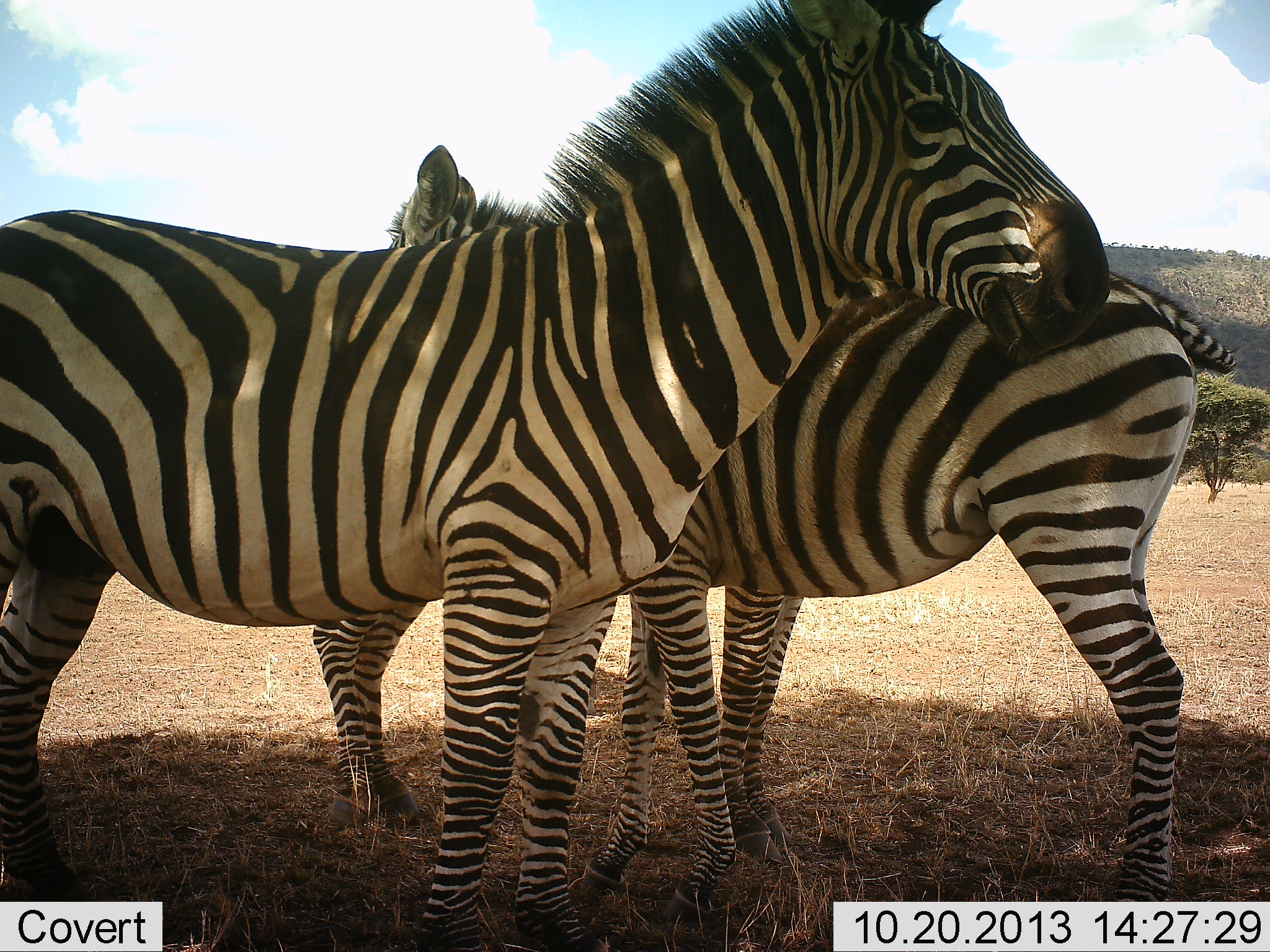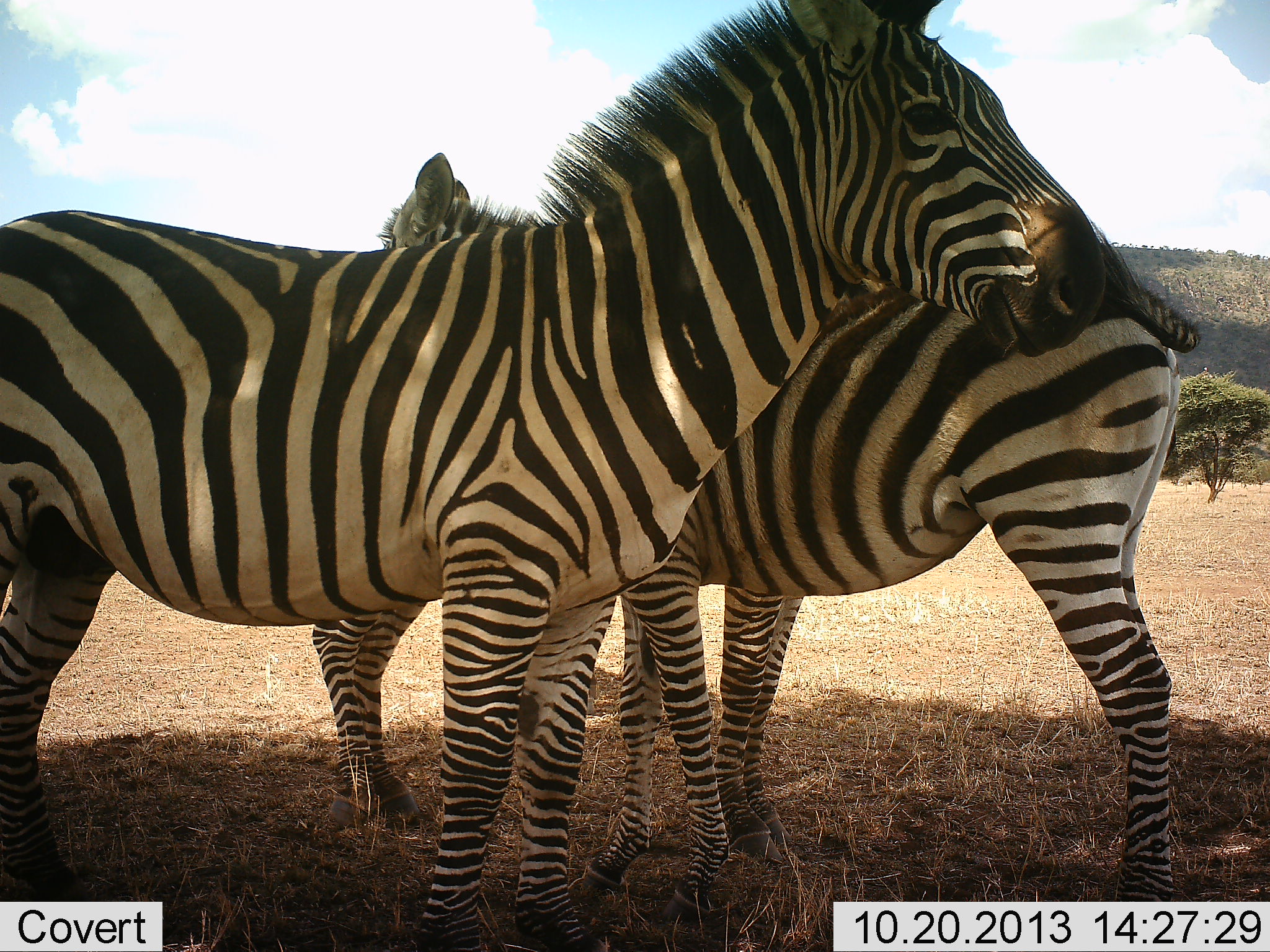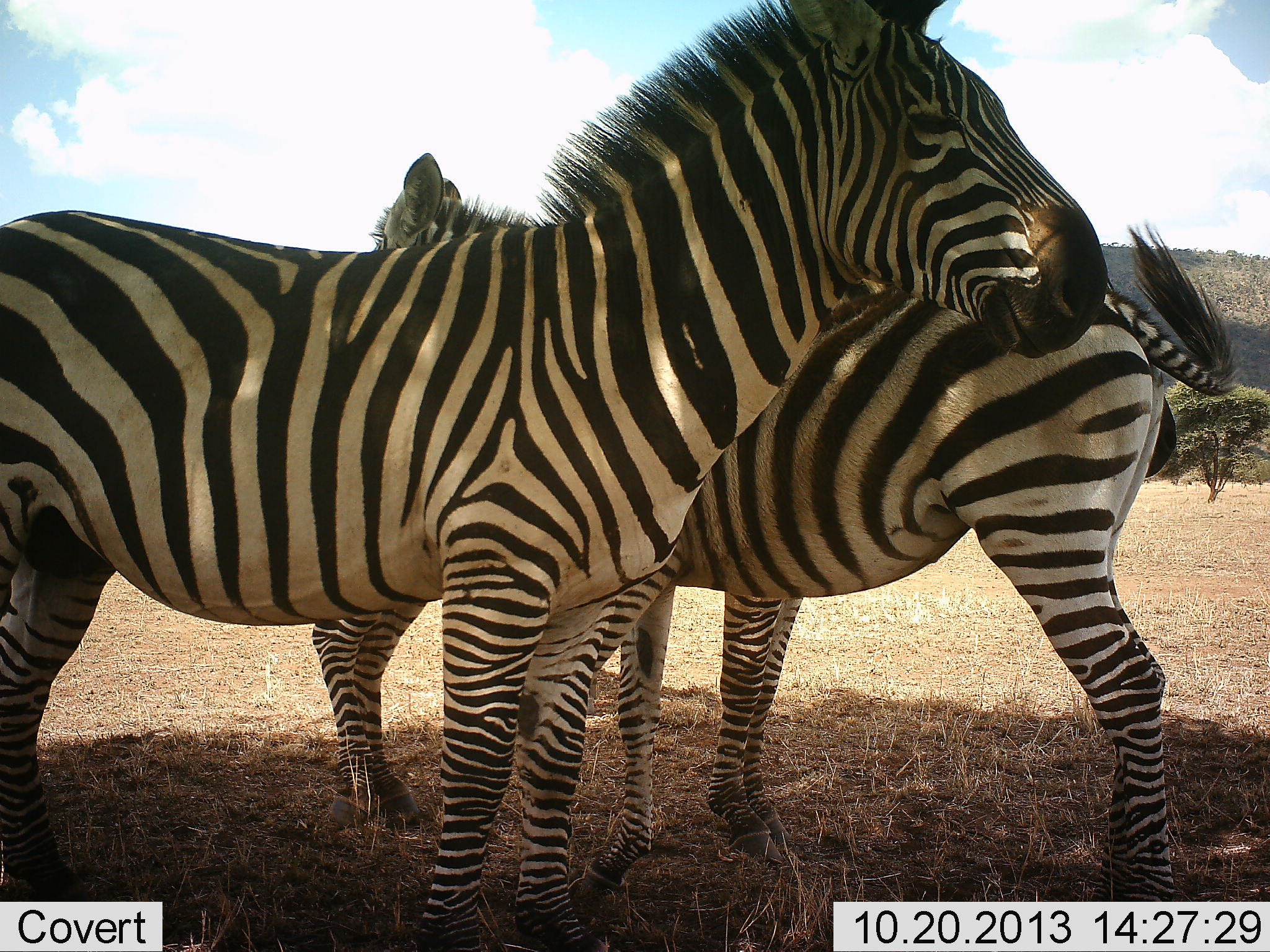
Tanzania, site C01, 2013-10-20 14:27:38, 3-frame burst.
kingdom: Animalia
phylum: Chordata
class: Mammalia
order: Perissodactyla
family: Equidae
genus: Equus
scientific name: Equus quagga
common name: plains zebra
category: zebra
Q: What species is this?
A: Zebra (plains zebra) (Equus quagga).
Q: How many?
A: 3.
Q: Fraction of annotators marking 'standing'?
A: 90%.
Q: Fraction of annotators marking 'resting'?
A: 0%.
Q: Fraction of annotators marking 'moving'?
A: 20%.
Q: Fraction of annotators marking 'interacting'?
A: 20%.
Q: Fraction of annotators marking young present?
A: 0%.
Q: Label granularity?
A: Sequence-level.